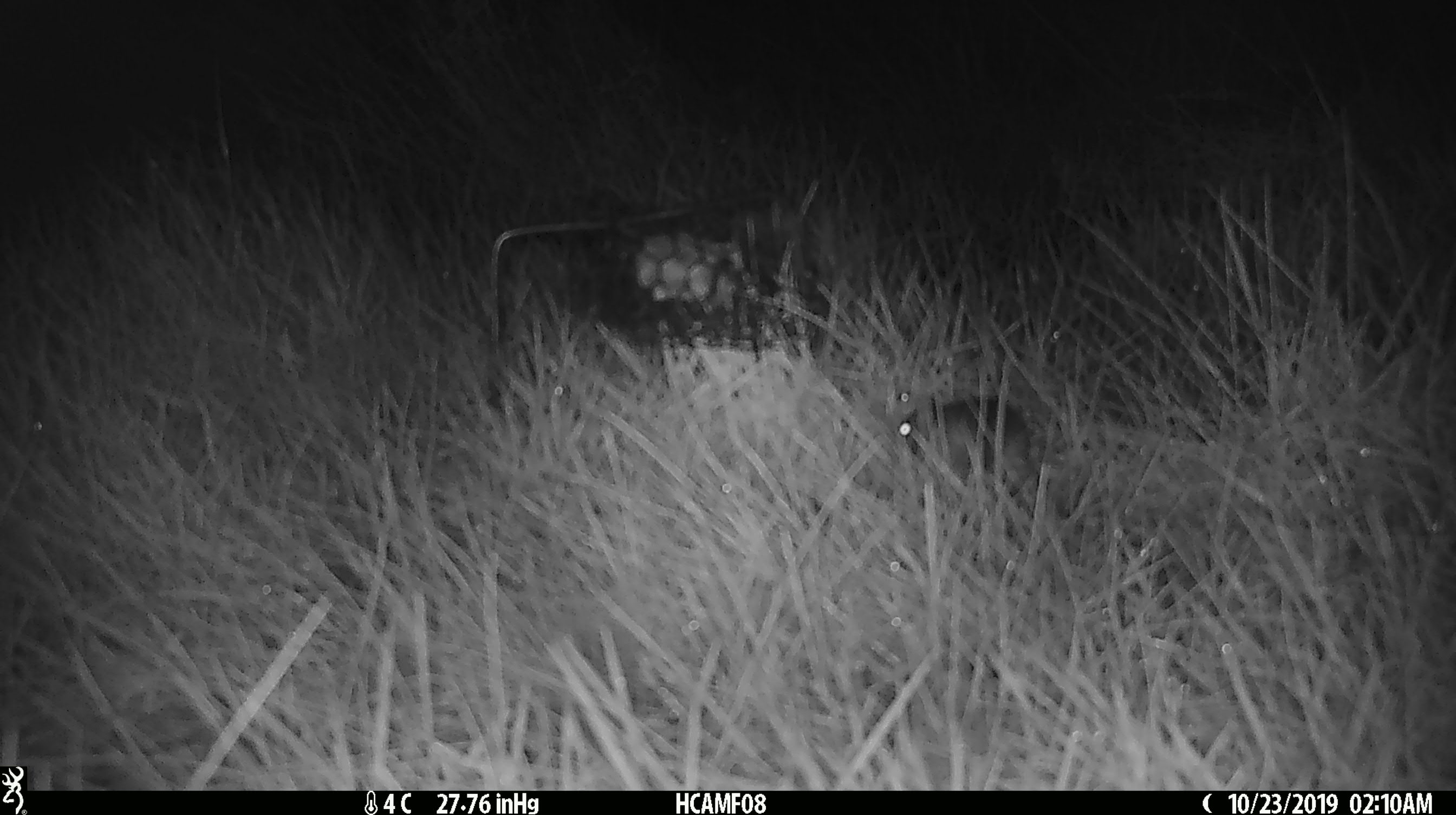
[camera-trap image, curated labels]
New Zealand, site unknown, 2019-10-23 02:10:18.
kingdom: Animalia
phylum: Chordata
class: Mammalia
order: Rodentia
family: Muridae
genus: Mus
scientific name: Mus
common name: mouse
Mouse (Mus).